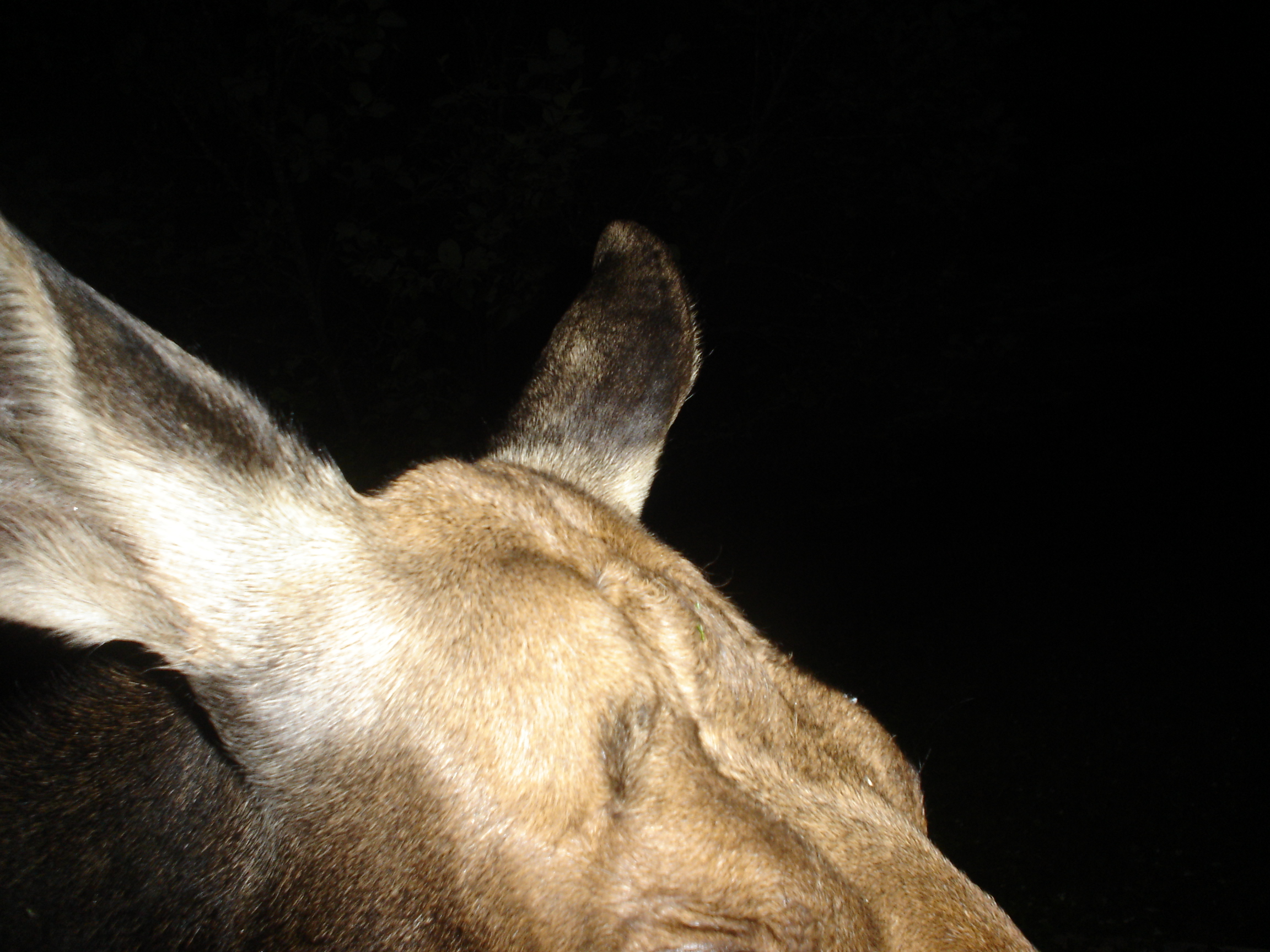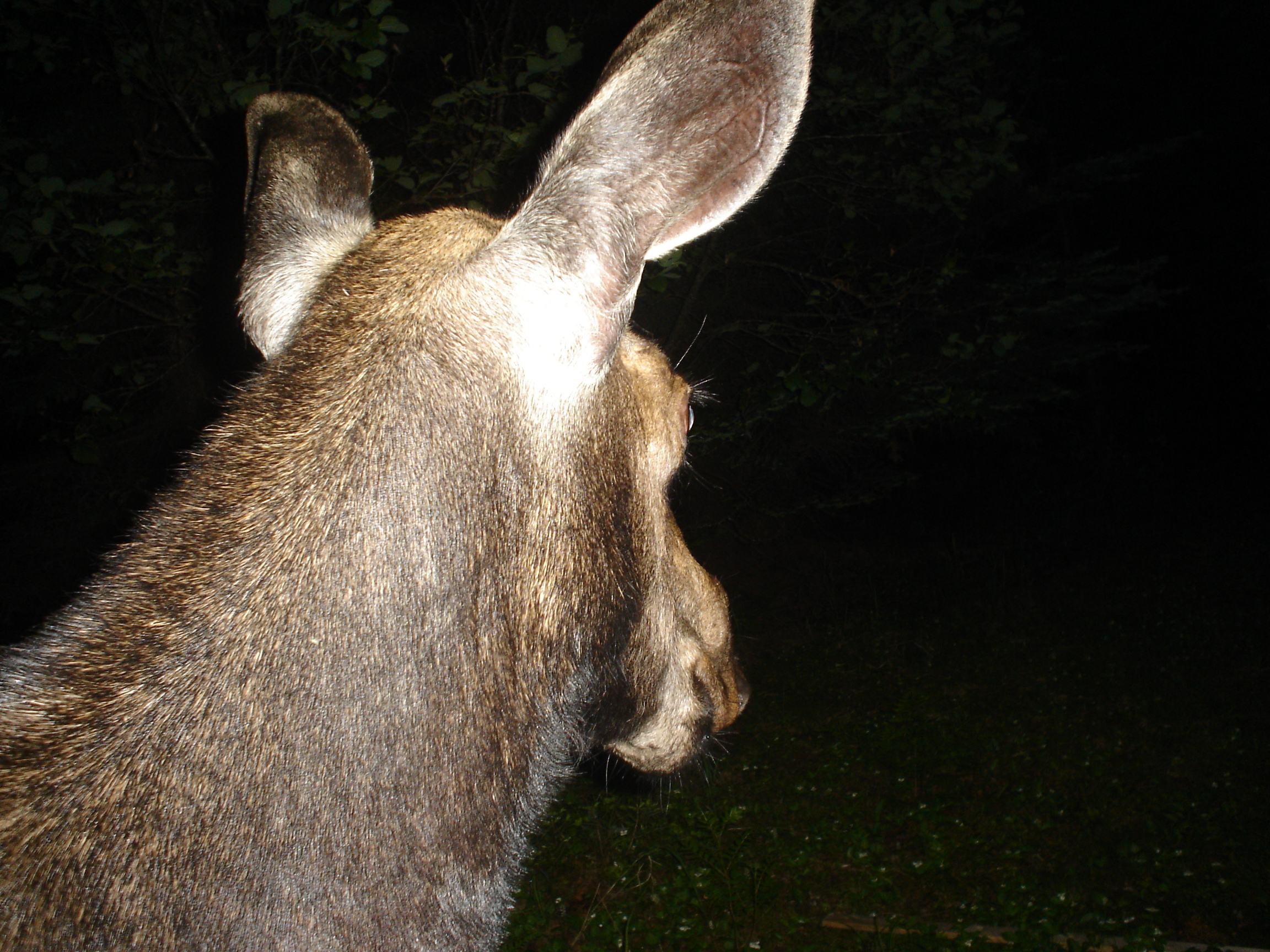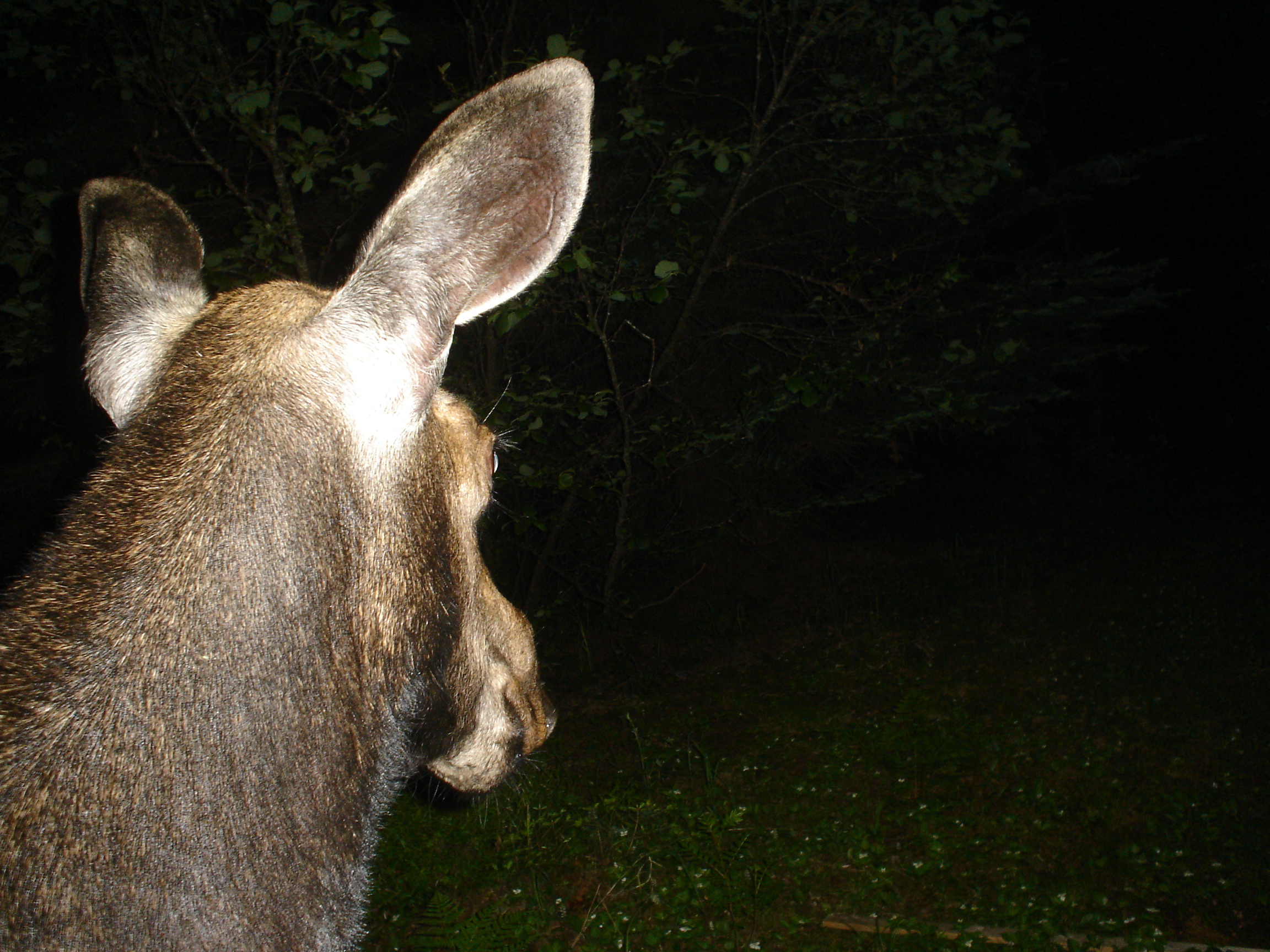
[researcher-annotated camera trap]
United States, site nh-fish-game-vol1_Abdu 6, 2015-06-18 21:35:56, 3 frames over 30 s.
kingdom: Animalia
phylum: Chordata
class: Mammalia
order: Artiodactyla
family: Cervidae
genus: Alces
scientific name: Alces alces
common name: moose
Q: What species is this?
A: Moose (Alces alces).